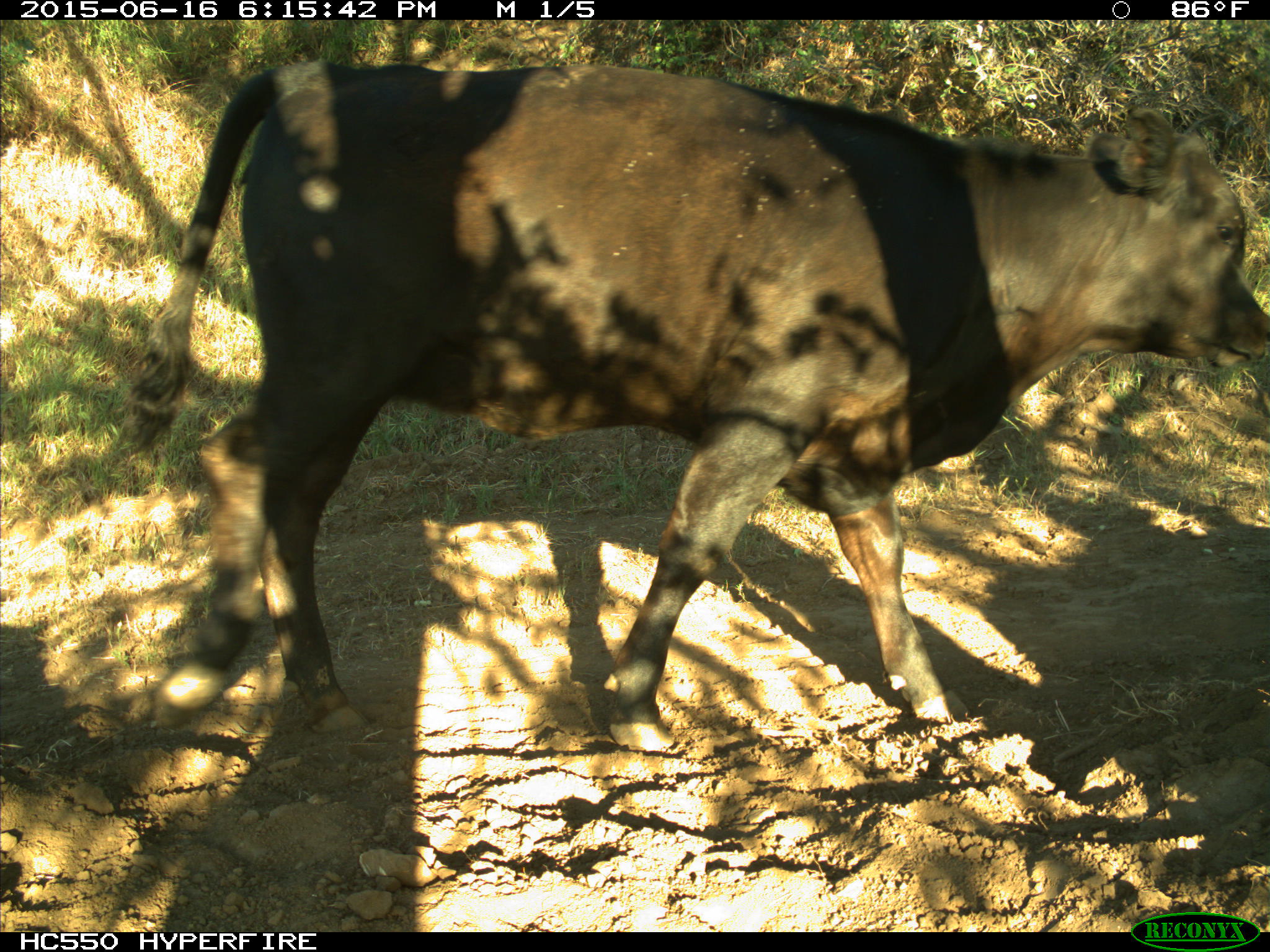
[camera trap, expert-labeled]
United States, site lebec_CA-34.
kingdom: Animalia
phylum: Chordata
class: Mammalia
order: Artiodactyla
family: Bovidae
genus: Bos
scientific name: Bos taurus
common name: domestic cow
Bos taurus (domestic cow).